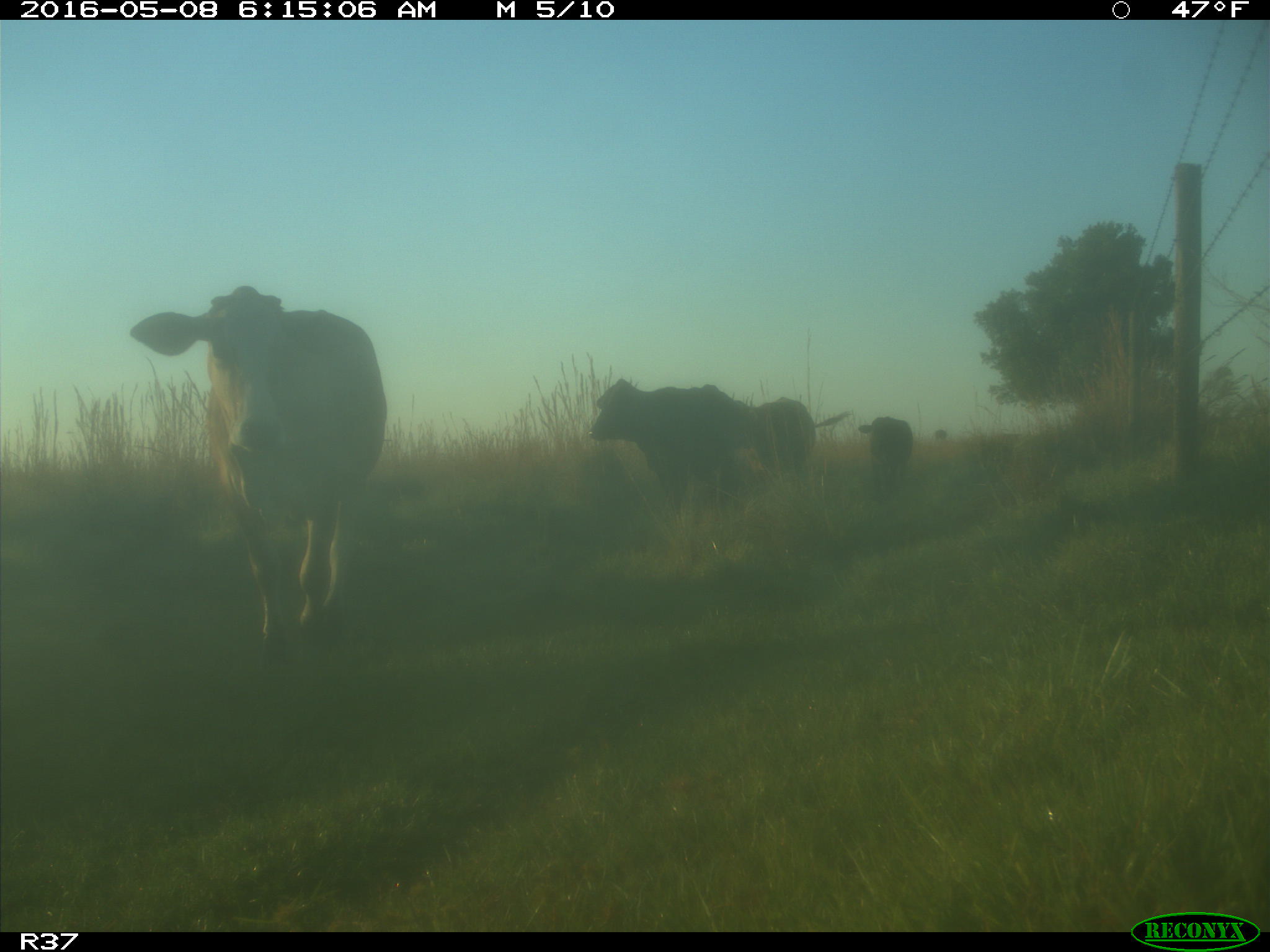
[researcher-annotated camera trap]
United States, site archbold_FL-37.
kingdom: Animalia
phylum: Chordata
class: Mammalia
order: Artiodactyla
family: Bovidae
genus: Bos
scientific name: Bos taurus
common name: domestic cow